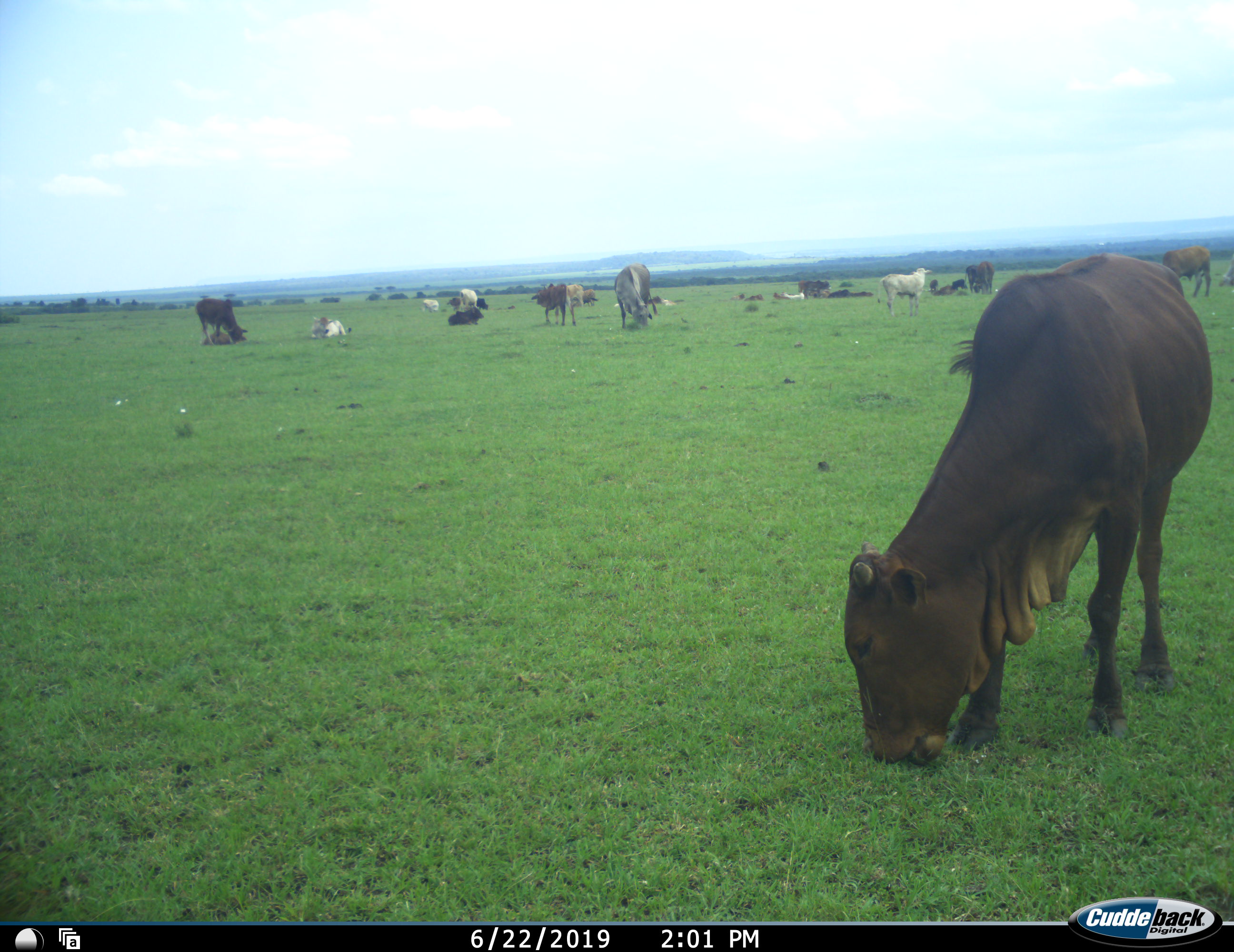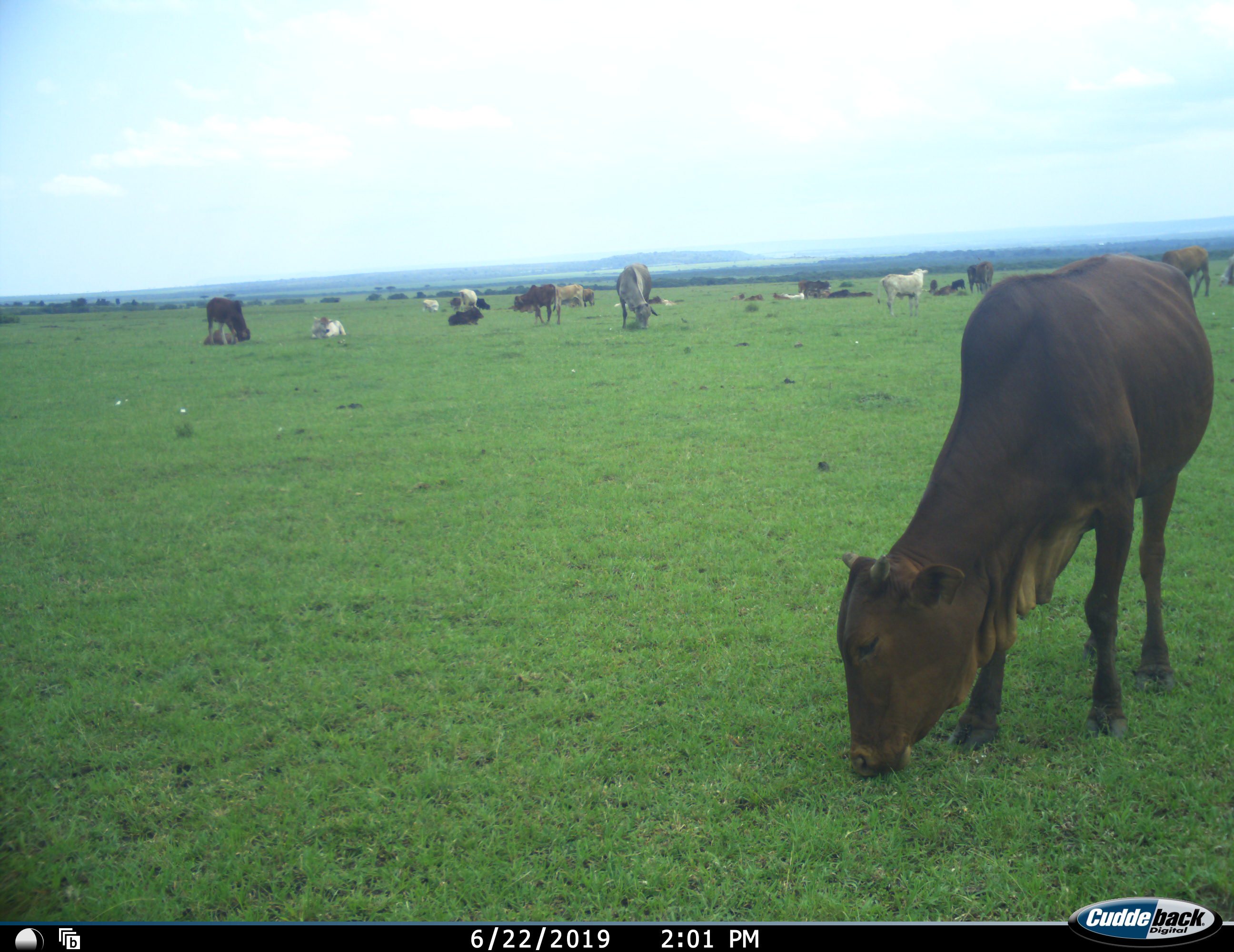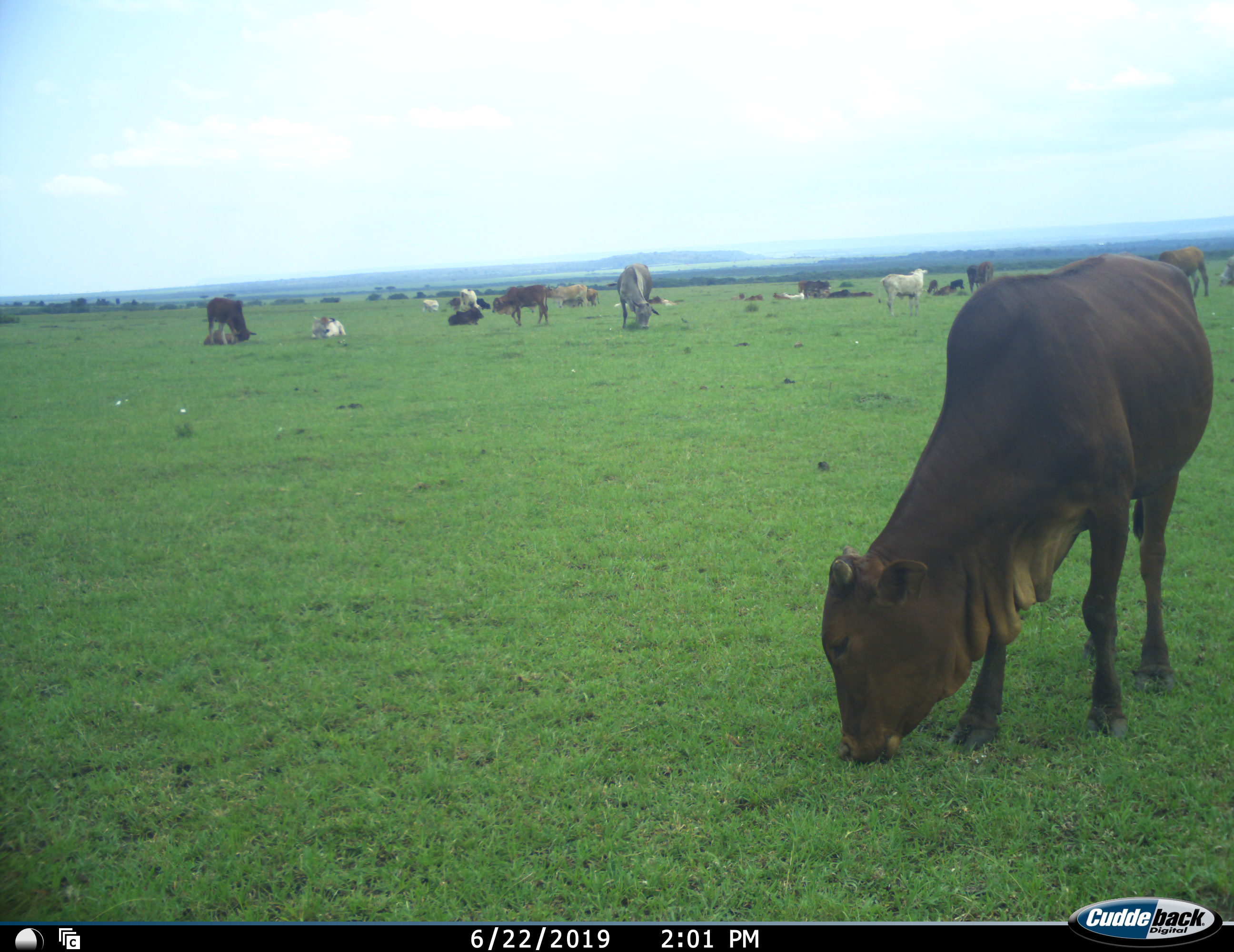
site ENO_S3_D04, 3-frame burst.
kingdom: Animalia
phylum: Chordata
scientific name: Vertebrata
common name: domestic animal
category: domesticanimal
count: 11-50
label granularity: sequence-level